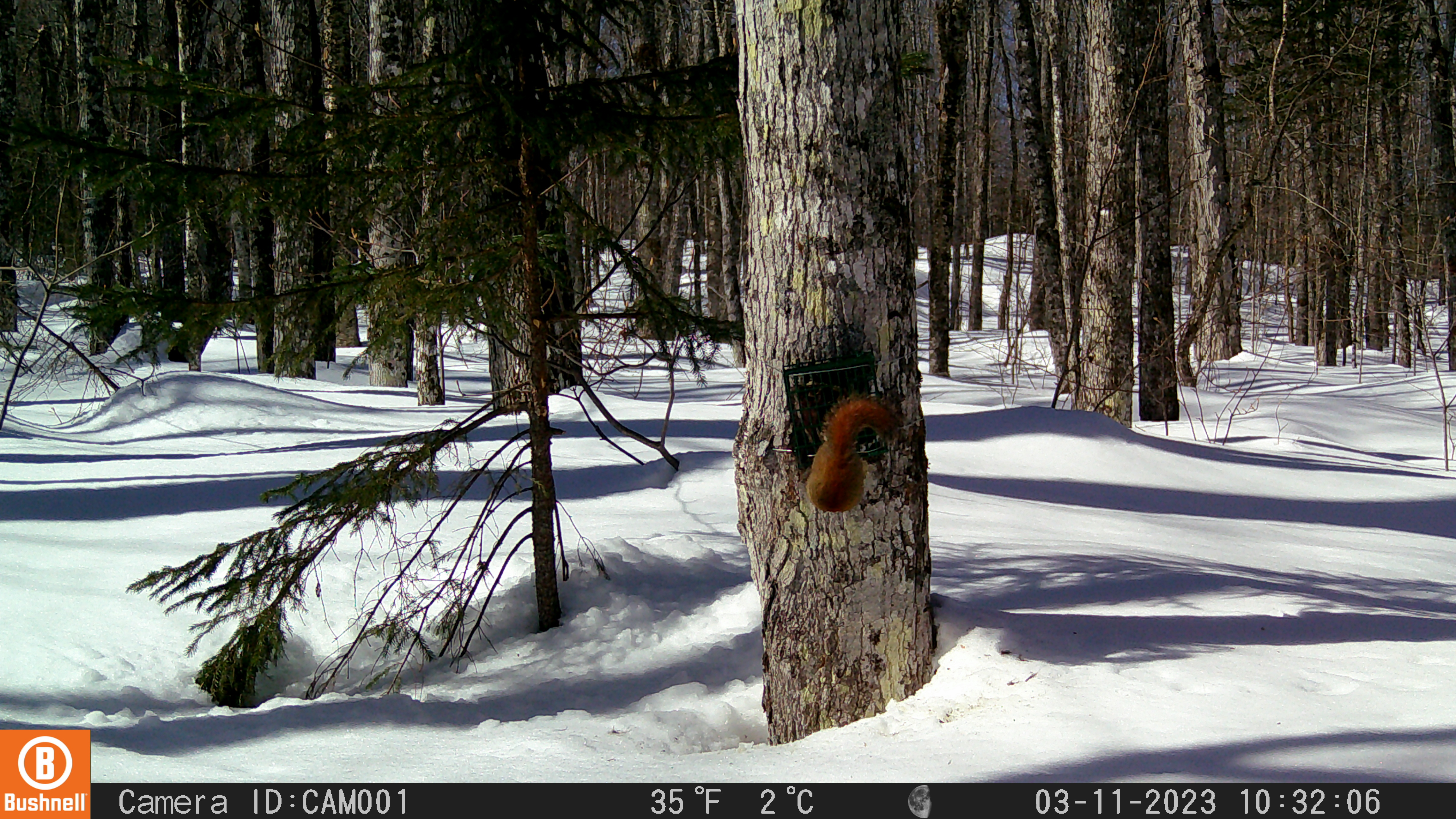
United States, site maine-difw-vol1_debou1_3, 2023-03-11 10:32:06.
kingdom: Animalia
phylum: Chordata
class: Mammalia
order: Rodentia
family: Sciuridae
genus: Tamiasciurus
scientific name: Tamiasciurus hudsonicus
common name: red squirrel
Red squirrel (Tamiasciurus hudsonicus).